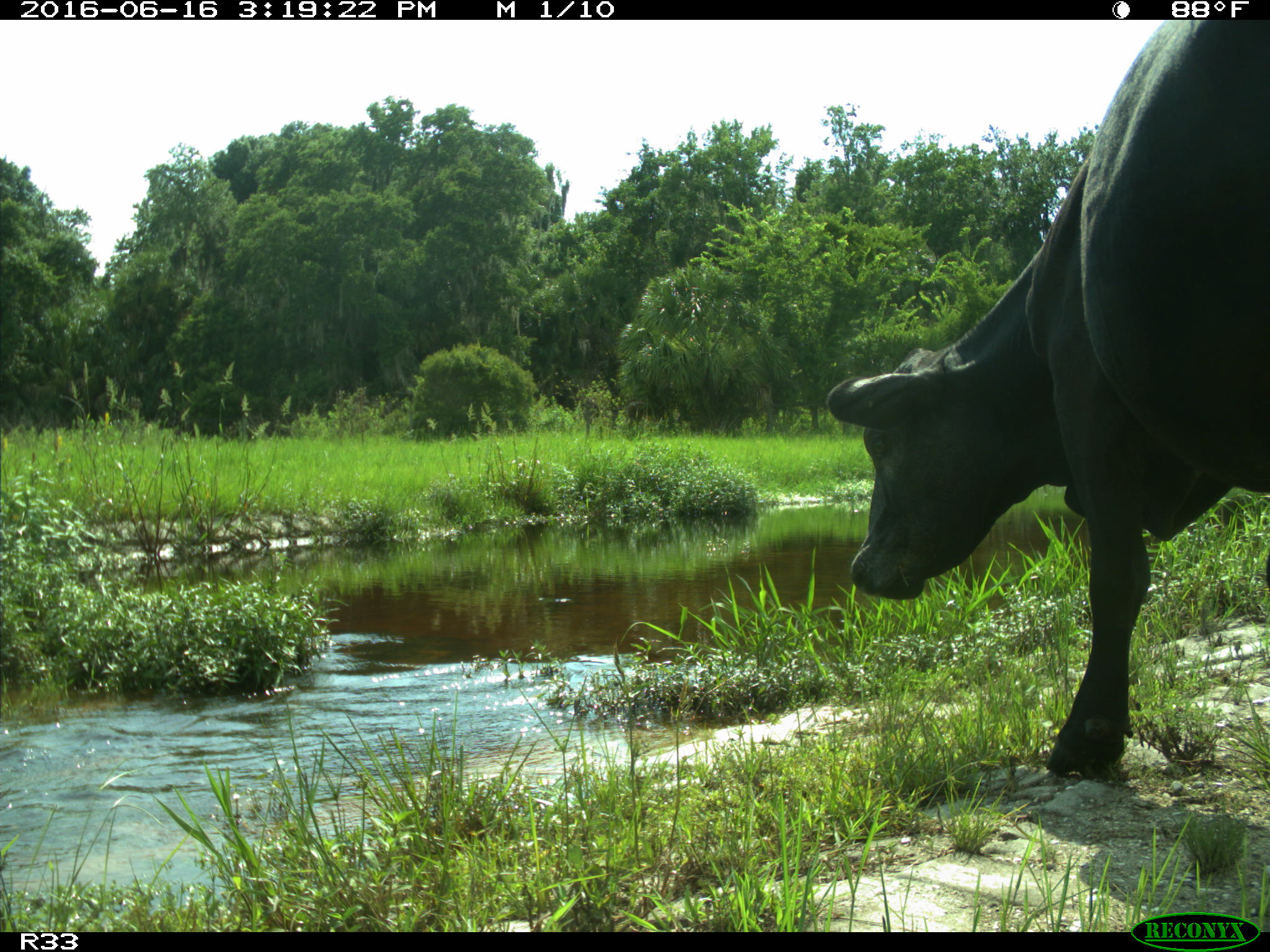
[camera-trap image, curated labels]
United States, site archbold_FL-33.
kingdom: Animalia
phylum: Chordata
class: Mammalia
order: Artiodactyla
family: Bovidae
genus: Bos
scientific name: Bos taurus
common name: domestic cow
Bos taurus (domestic cow).